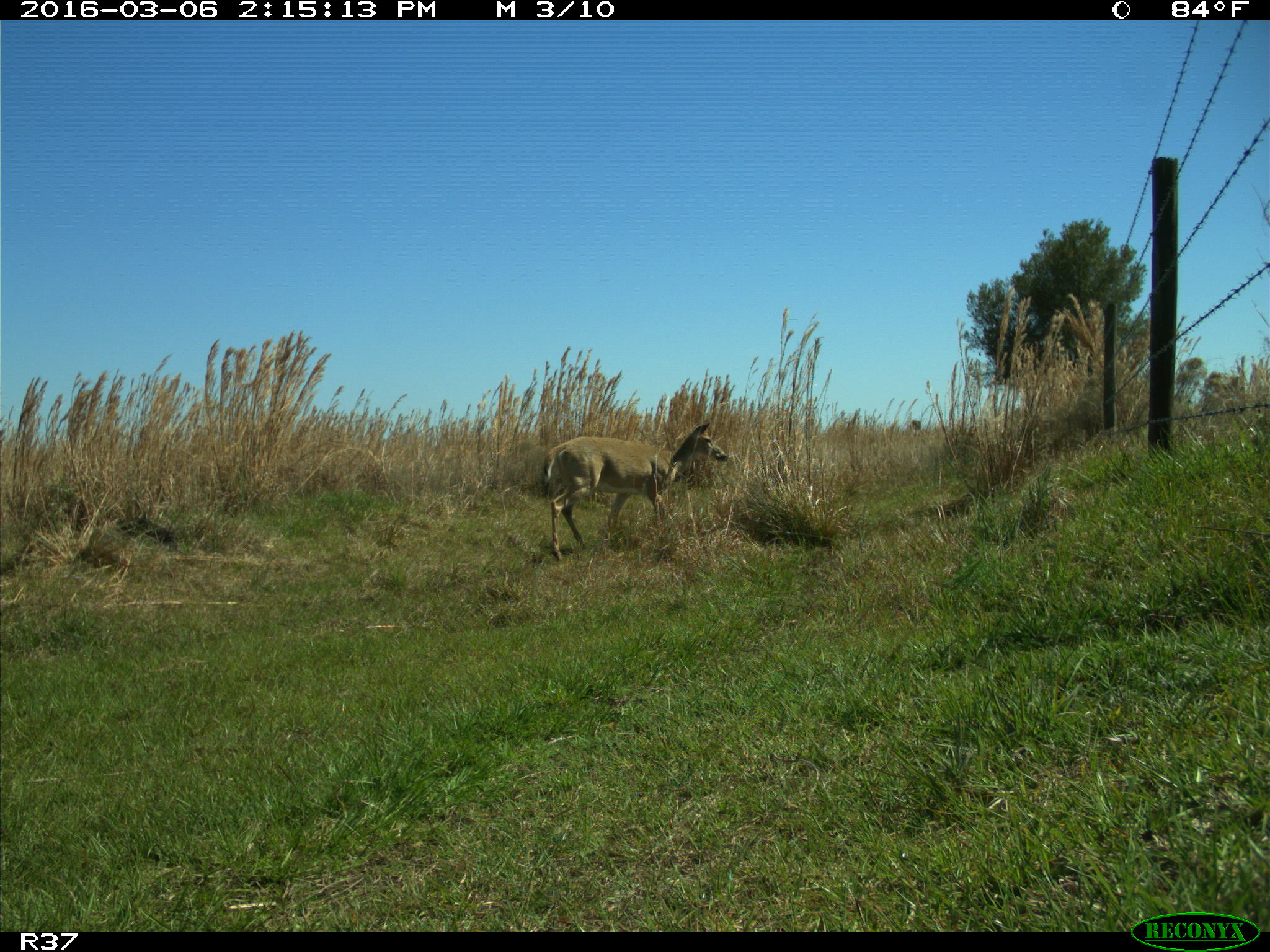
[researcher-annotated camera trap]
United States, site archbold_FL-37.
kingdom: Animalia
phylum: Chordata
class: Mammalia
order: Artiodactyla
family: Cervidae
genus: Odocoileus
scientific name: Odocoileus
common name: deer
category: unidentified deer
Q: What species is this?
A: Unidentified deer (deer) (Odocoileus).